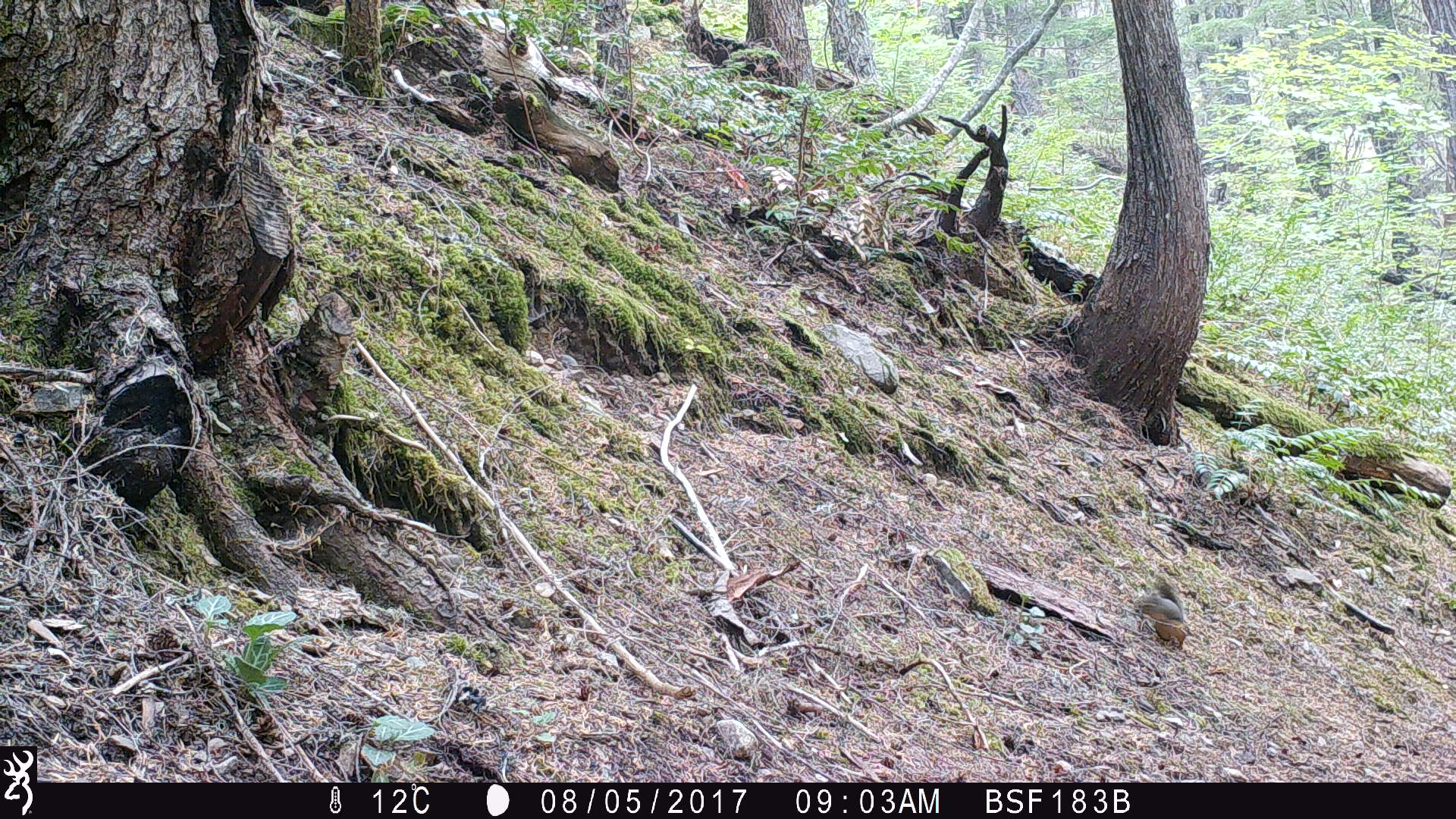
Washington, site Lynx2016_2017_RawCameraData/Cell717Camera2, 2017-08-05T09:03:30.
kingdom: Animalia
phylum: Chordata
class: Mammalia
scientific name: Mammalia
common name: small mammal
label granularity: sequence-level